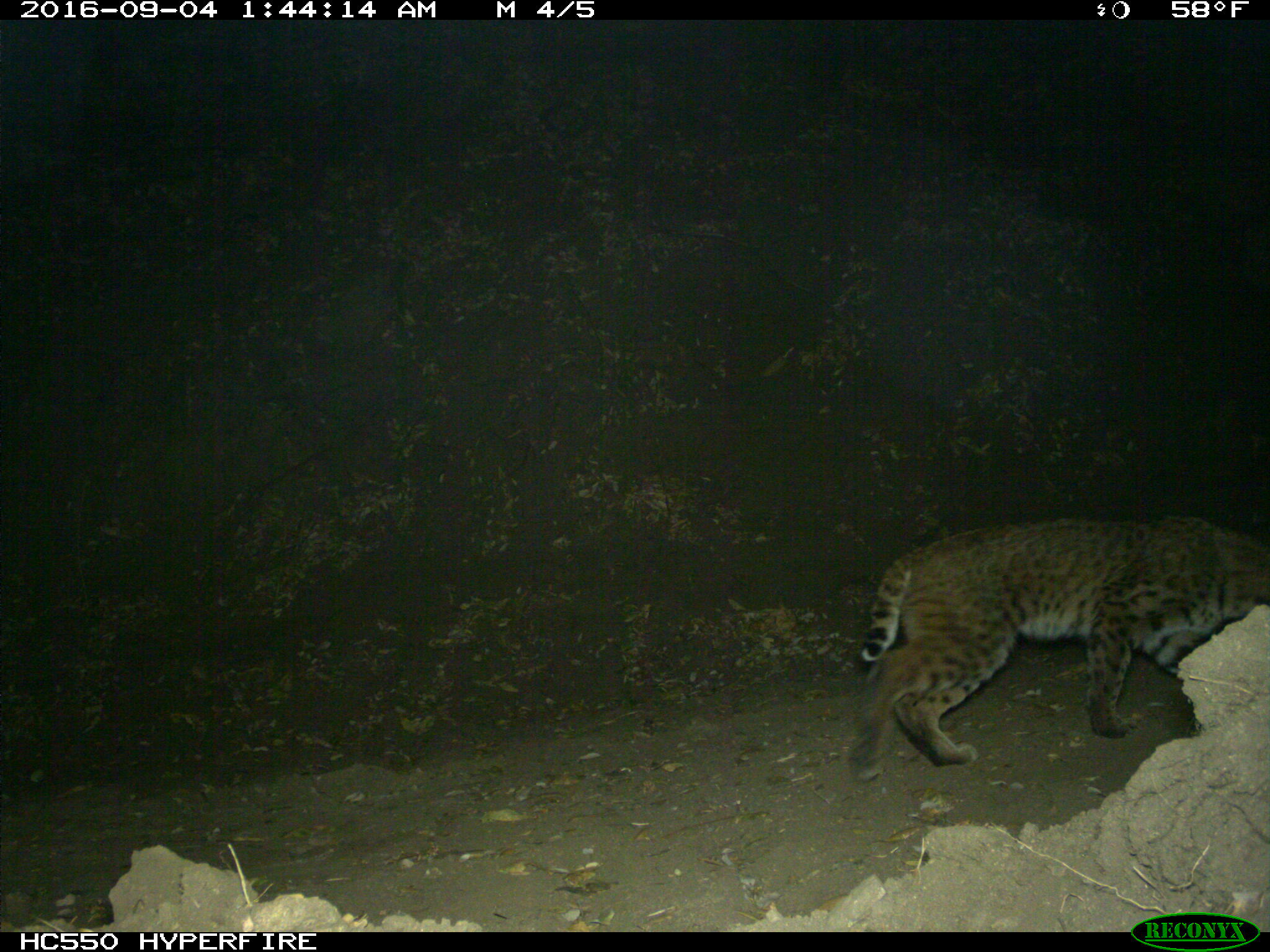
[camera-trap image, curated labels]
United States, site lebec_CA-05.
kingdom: Animalia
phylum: Chordata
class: Mammalia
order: Carnivora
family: Felidae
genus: Lynx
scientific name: Lynx rufus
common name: bobcat